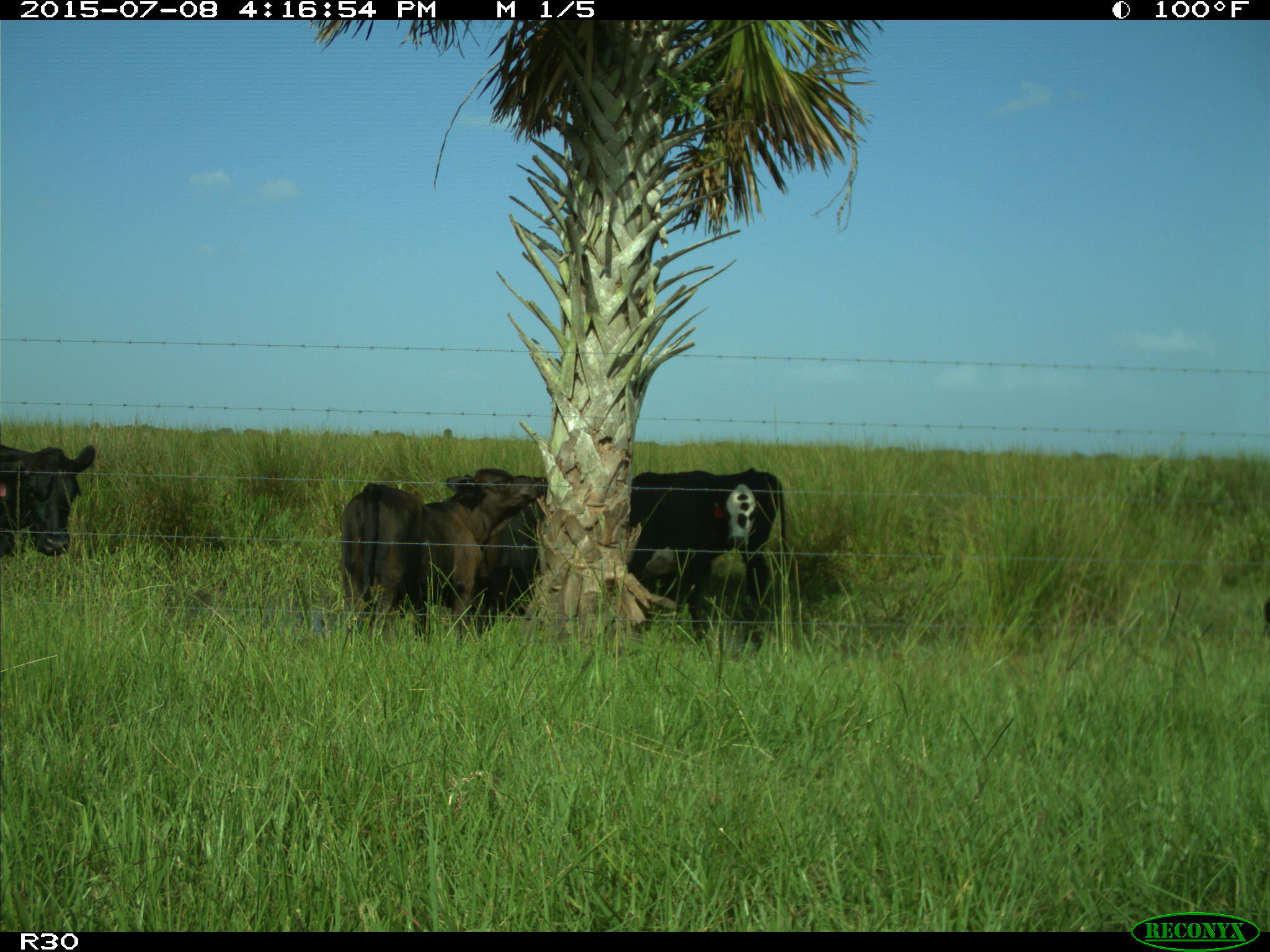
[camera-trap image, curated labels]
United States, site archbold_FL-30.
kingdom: Animalia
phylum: Chordata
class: Mammalia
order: Artiodactyla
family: Bovidae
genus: Bos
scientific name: Bos taurus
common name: domestic cow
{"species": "Bos taurus (domestic cow)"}